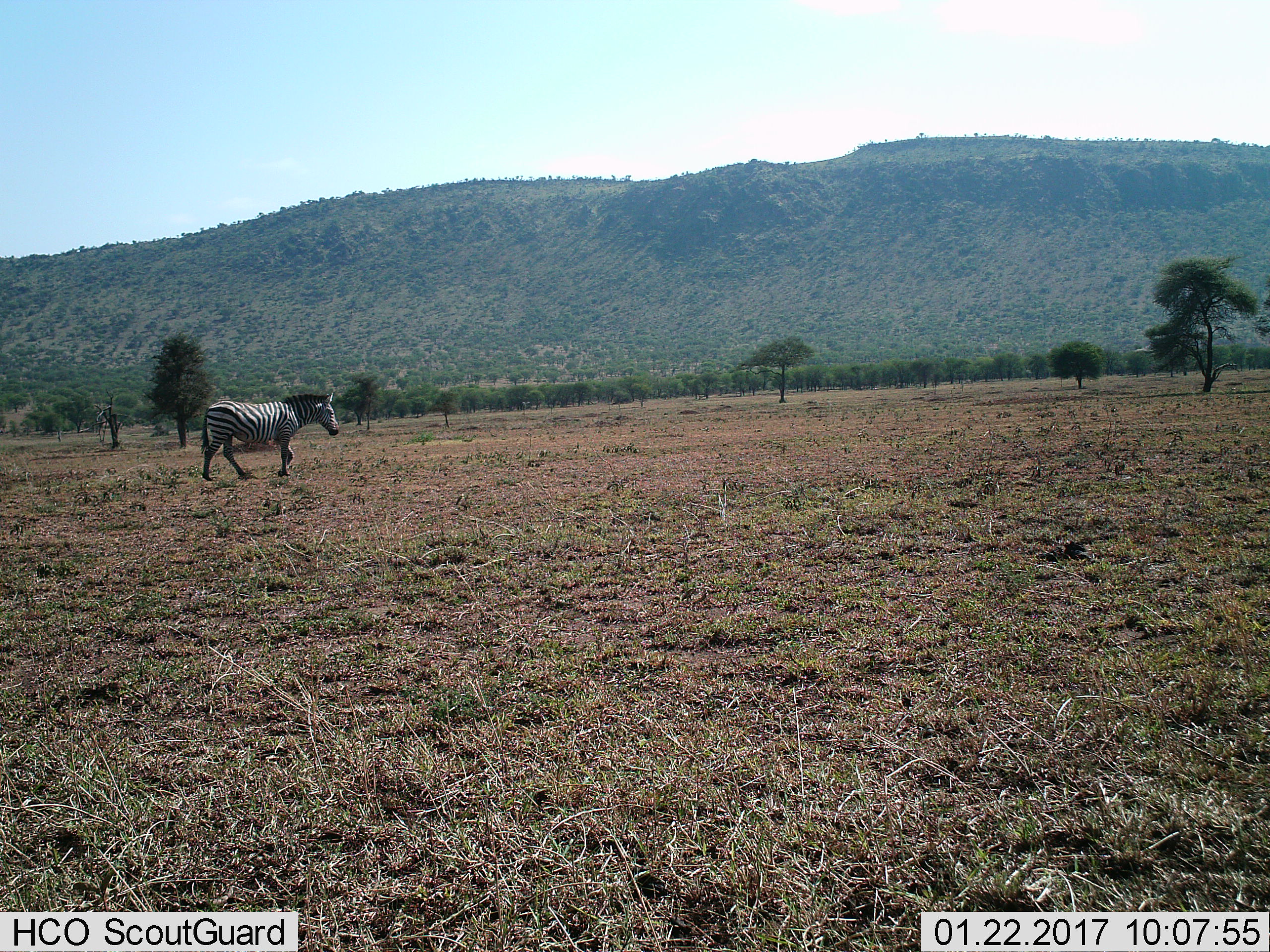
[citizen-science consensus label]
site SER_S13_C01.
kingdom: Animalia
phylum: Chordata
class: Mammalia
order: Perissodactyla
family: Equidae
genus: Equus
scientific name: Equus quagga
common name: plains zebra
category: zebraplains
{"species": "zebraplains (plains zebra) (Equus quagga)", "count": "1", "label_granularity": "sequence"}